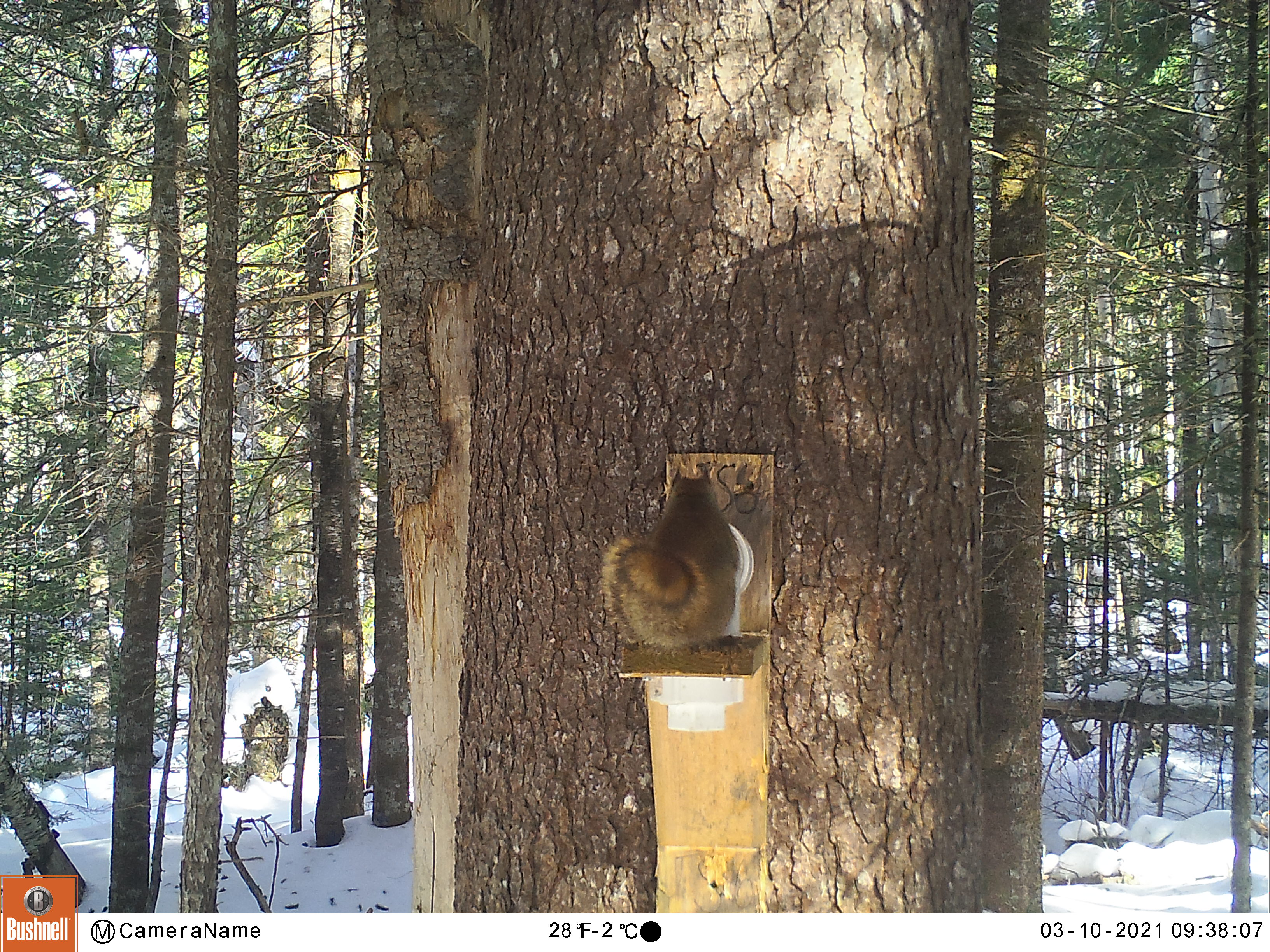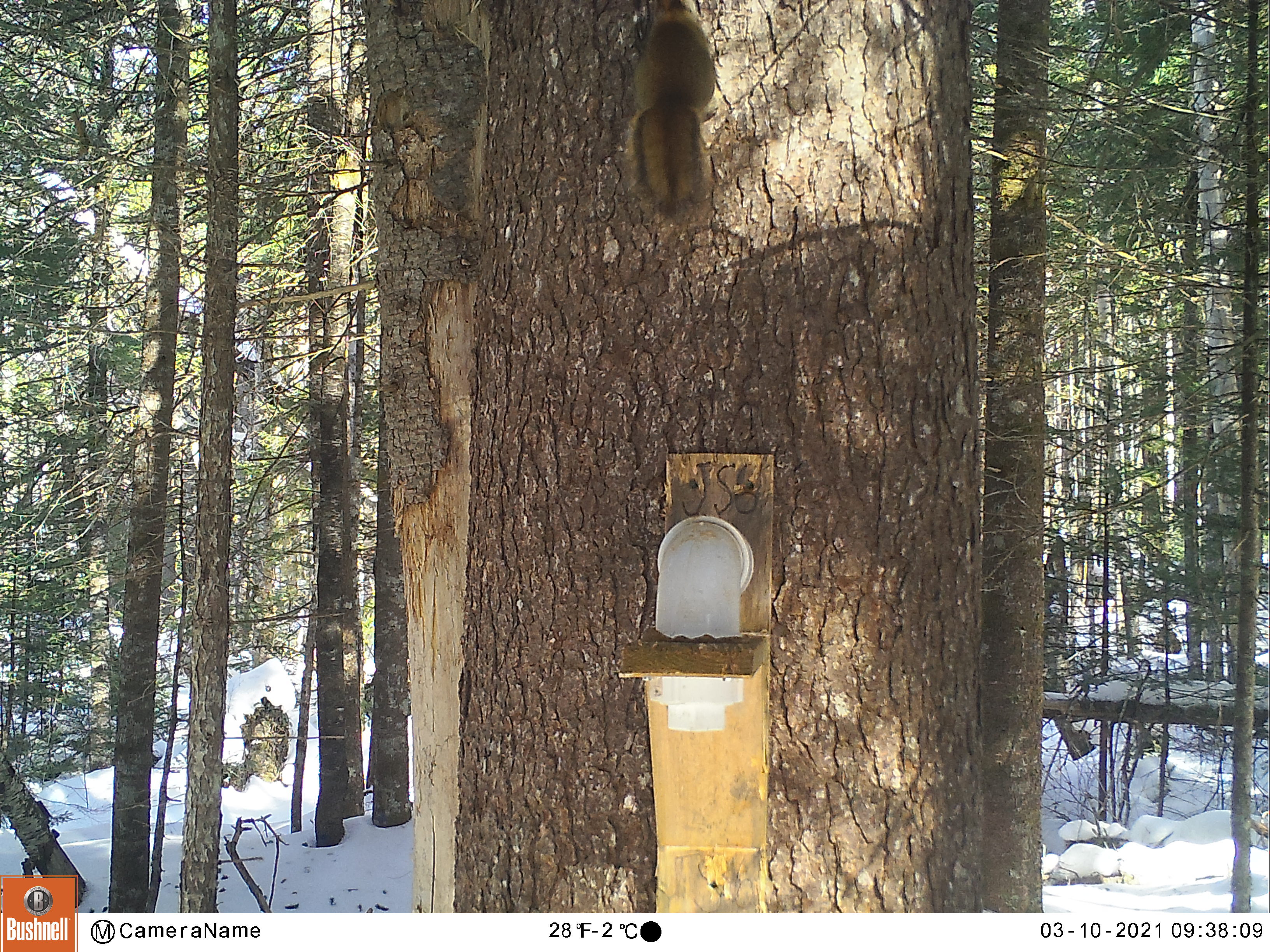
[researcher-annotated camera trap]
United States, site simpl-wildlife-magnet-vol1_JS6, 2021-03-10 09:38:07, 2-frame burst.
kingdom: Animalia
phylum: Chordata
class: Mammalia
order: Rodentia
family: Sciuridae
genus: Tamiasciurus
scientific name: Tamiasciurus hudsonicus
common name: red squirrel